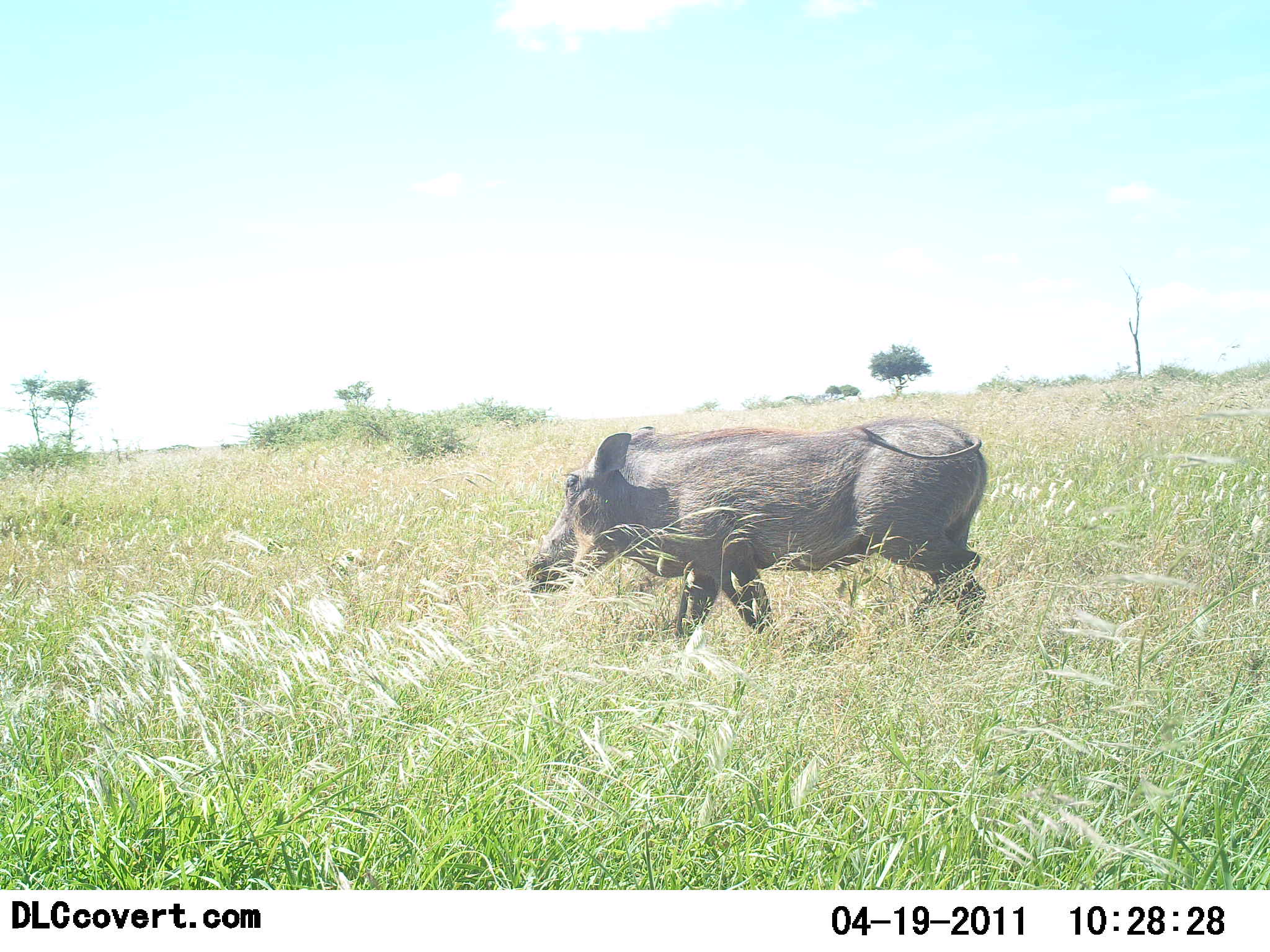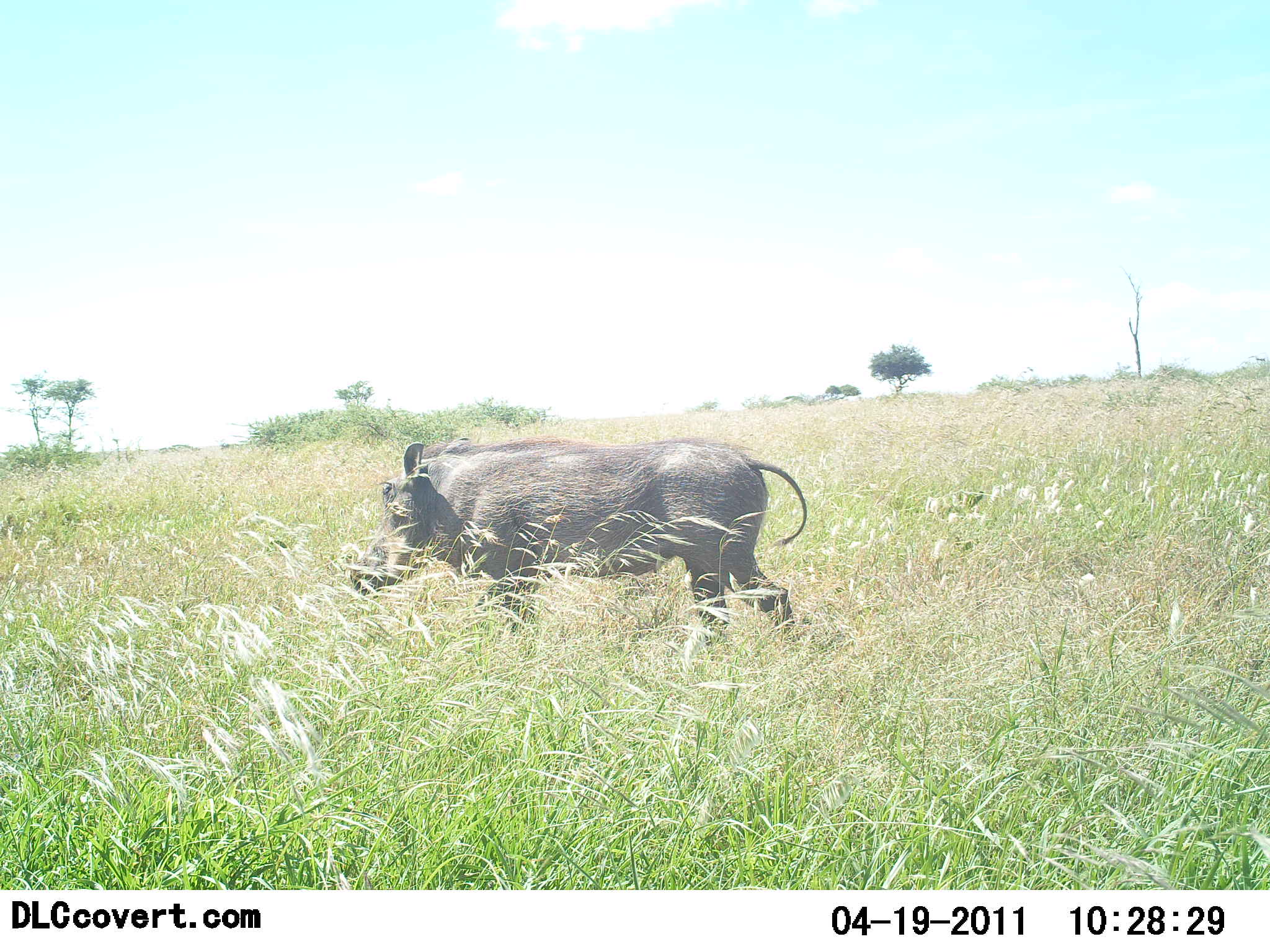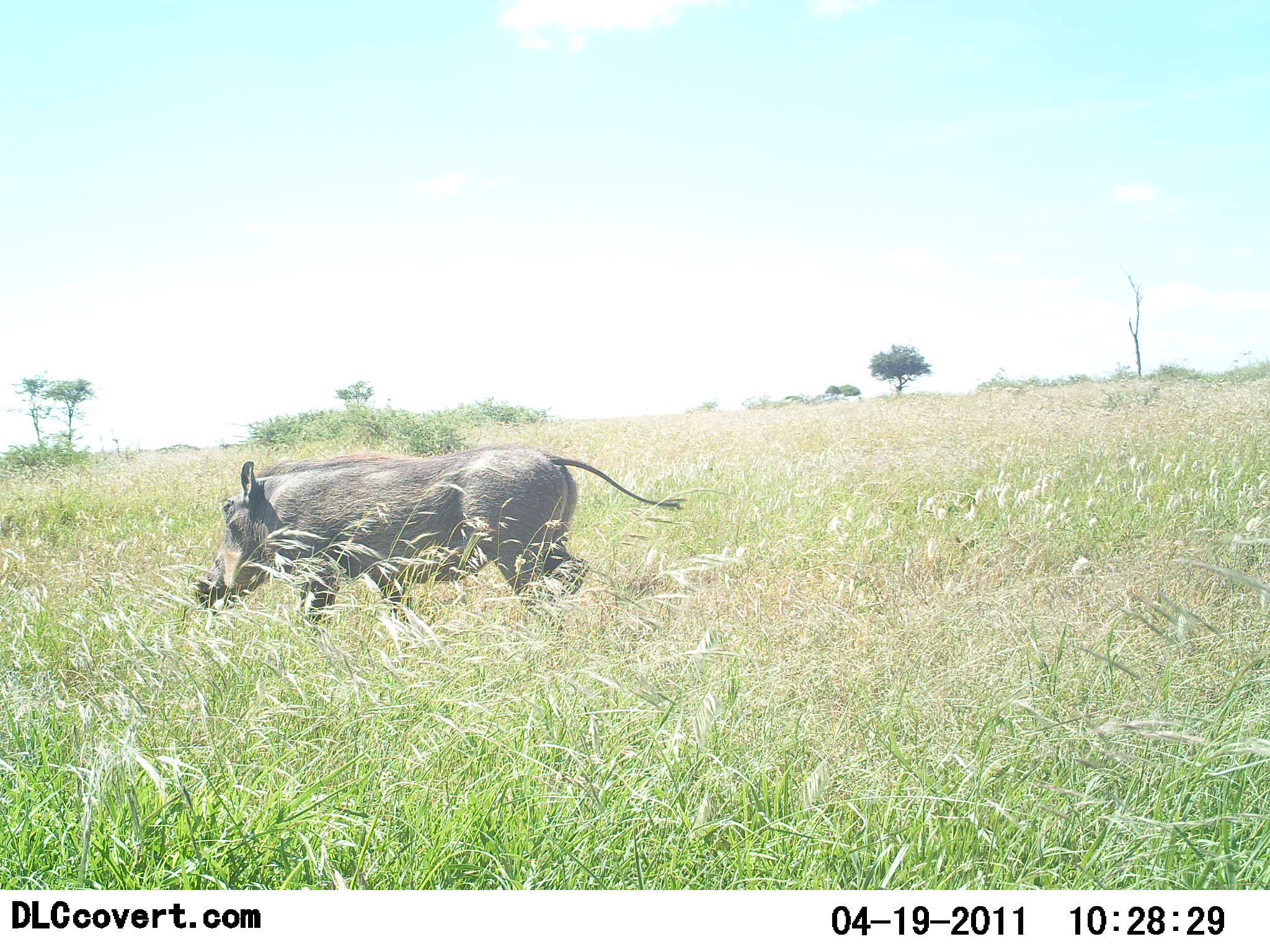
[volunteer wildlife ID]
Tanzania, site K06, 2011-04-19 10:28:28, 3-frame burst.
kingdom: Animalia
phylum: Chordata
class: Mammalia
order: Artiodactyla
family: Suidae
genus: Phacochoerus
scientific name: Phacochoerus africanus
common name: warthog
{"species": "warthog (Phacochoerus africanus)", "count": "1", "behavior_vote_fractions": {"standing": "0%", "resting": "0%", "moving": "100%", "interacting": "0%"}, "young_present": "0%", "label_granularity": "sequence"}